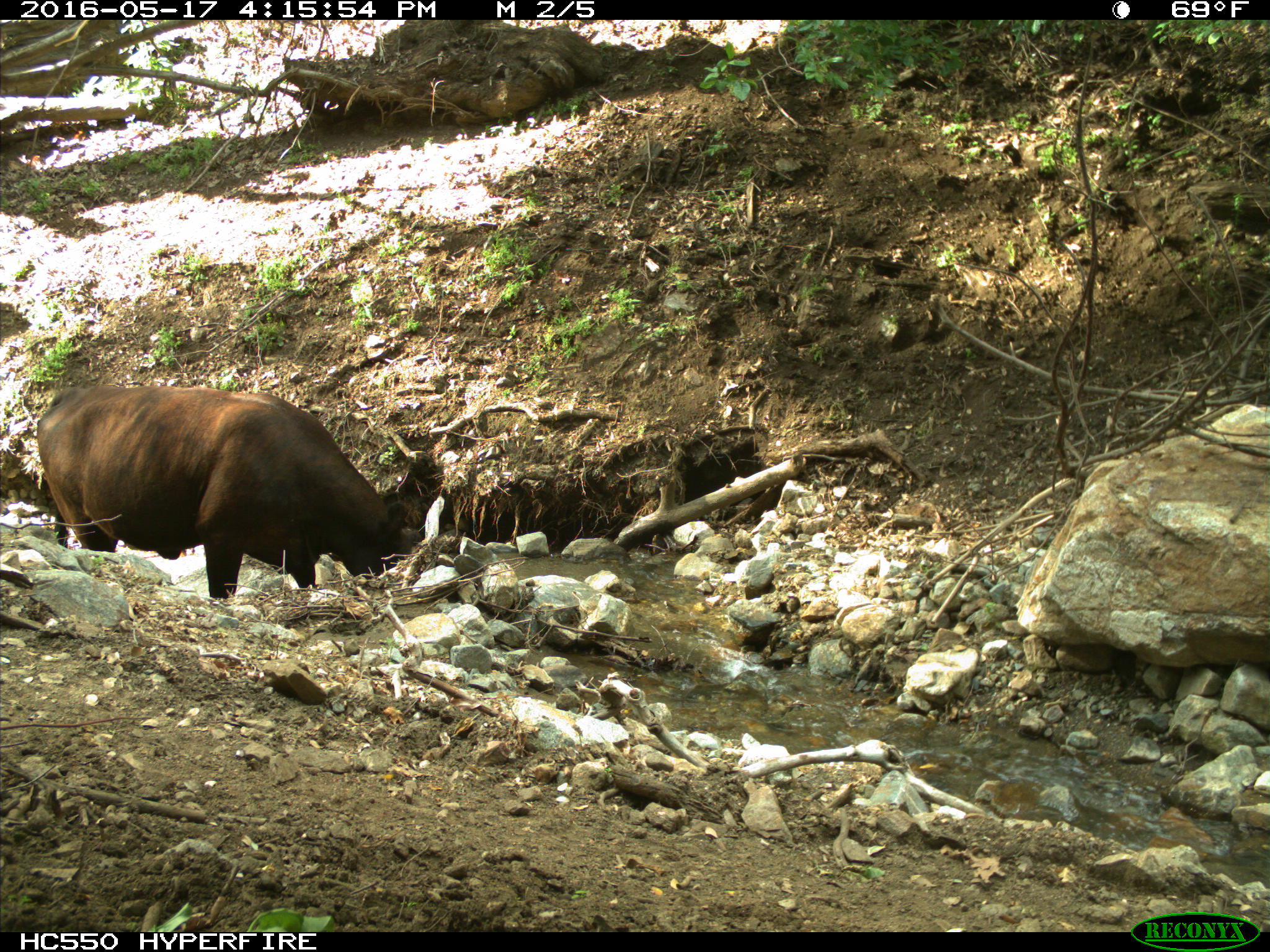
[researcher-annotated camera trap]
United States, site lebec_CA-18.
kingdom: Animalia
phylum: Chordata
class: Mammalia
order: Artiodactyla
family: Bovidae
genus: Bos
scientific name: Bos taurus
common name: domestic cow